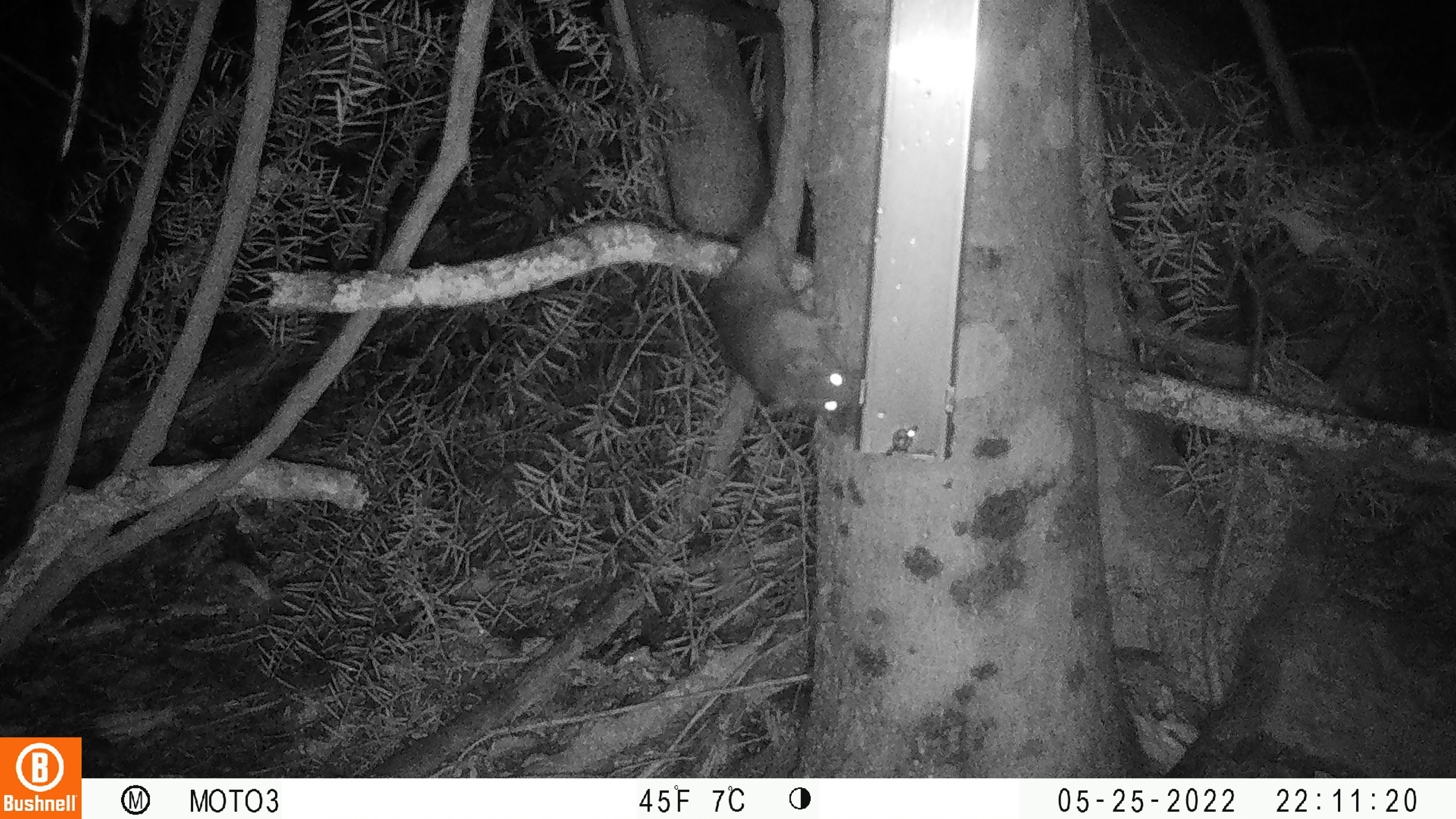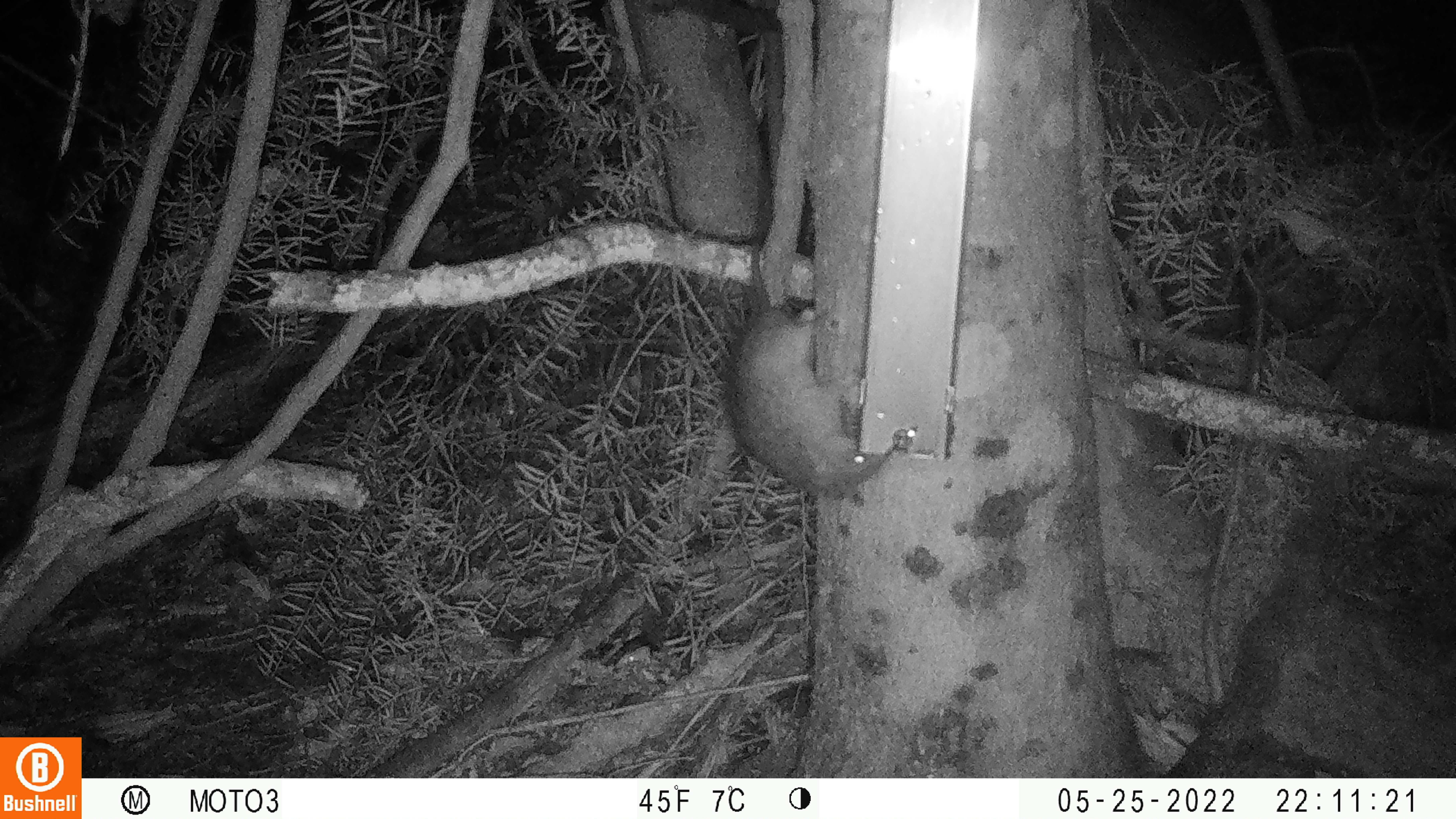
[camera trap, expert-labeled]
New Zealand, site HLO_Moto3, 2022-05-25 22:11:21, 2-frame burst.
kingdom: Animalia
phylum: Chordata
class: Mammalia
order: Rodentia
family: Muridae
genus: Rattus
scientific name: Rattus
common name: rat